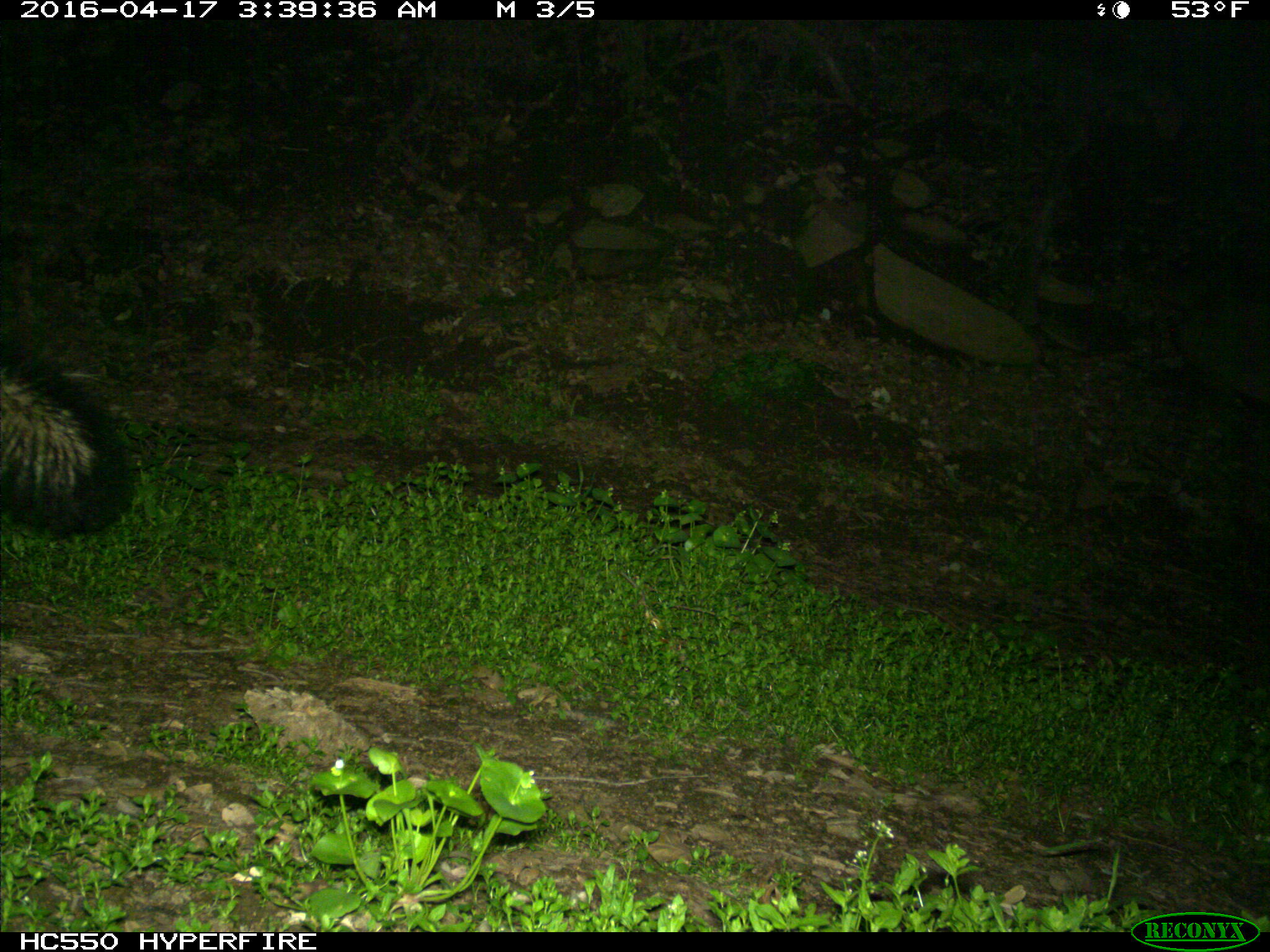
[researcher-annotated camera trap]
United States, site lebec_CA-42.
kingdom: Animalia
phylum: Chordata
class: Mammalia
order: Carnivora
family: Mephitidae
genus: Mephitis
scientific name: Mephitis mephitis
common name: striped skunk